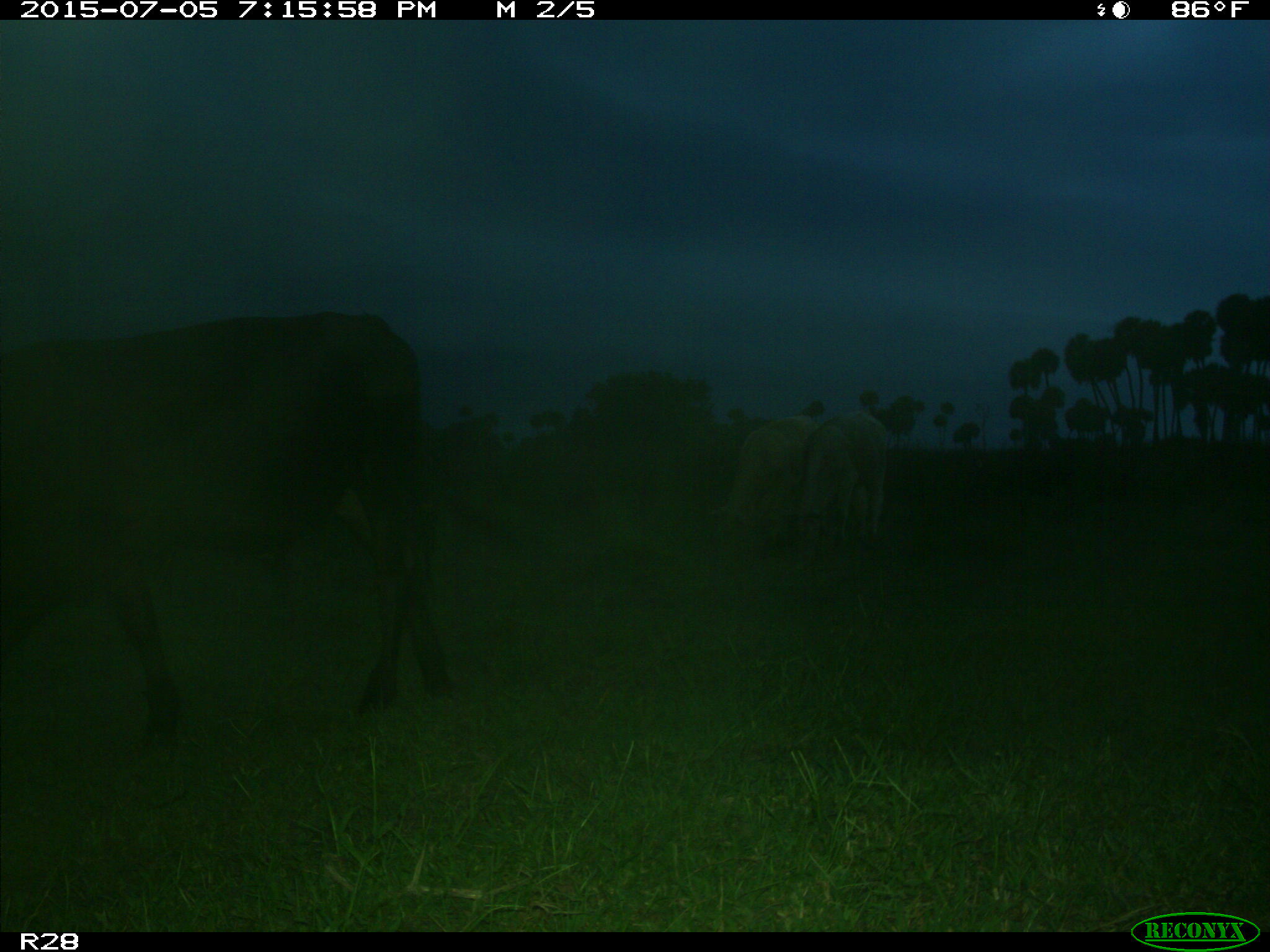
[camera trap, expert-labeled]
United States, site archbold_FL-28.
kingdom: Animalia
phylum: Chordata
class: Mammalia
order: Artiodactyla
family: Bovidae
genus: Bos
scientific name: Bos taurus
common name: domestic cow